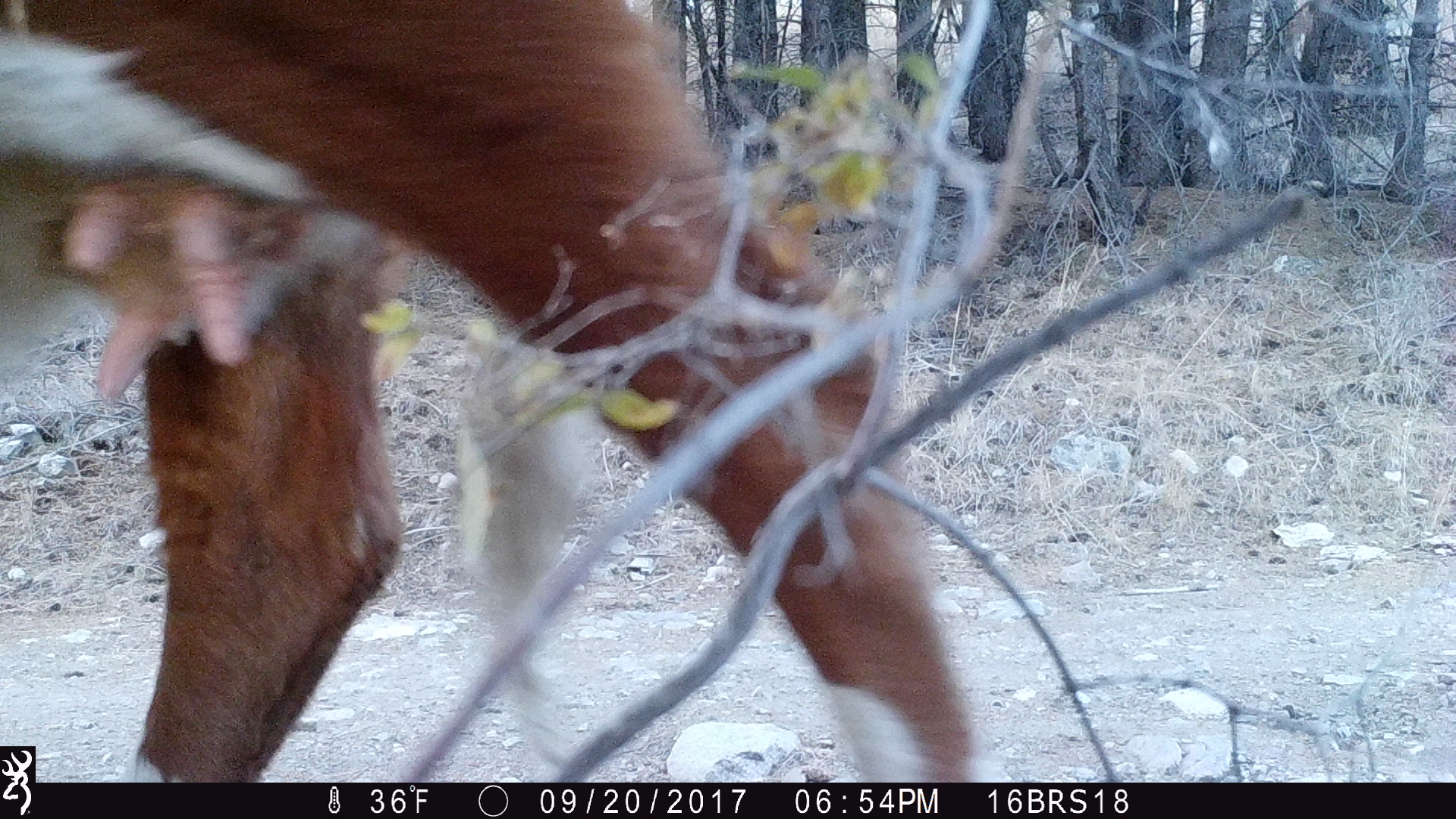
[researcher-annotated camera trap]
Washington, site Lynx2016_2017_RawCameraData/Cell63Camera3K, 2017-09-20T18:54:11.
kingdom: Animalia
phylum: Chordata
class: Mammalia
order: Artiodactyla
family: Bovidae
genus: Bos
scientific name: Bos taurus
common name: domestic cattle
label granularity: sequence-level